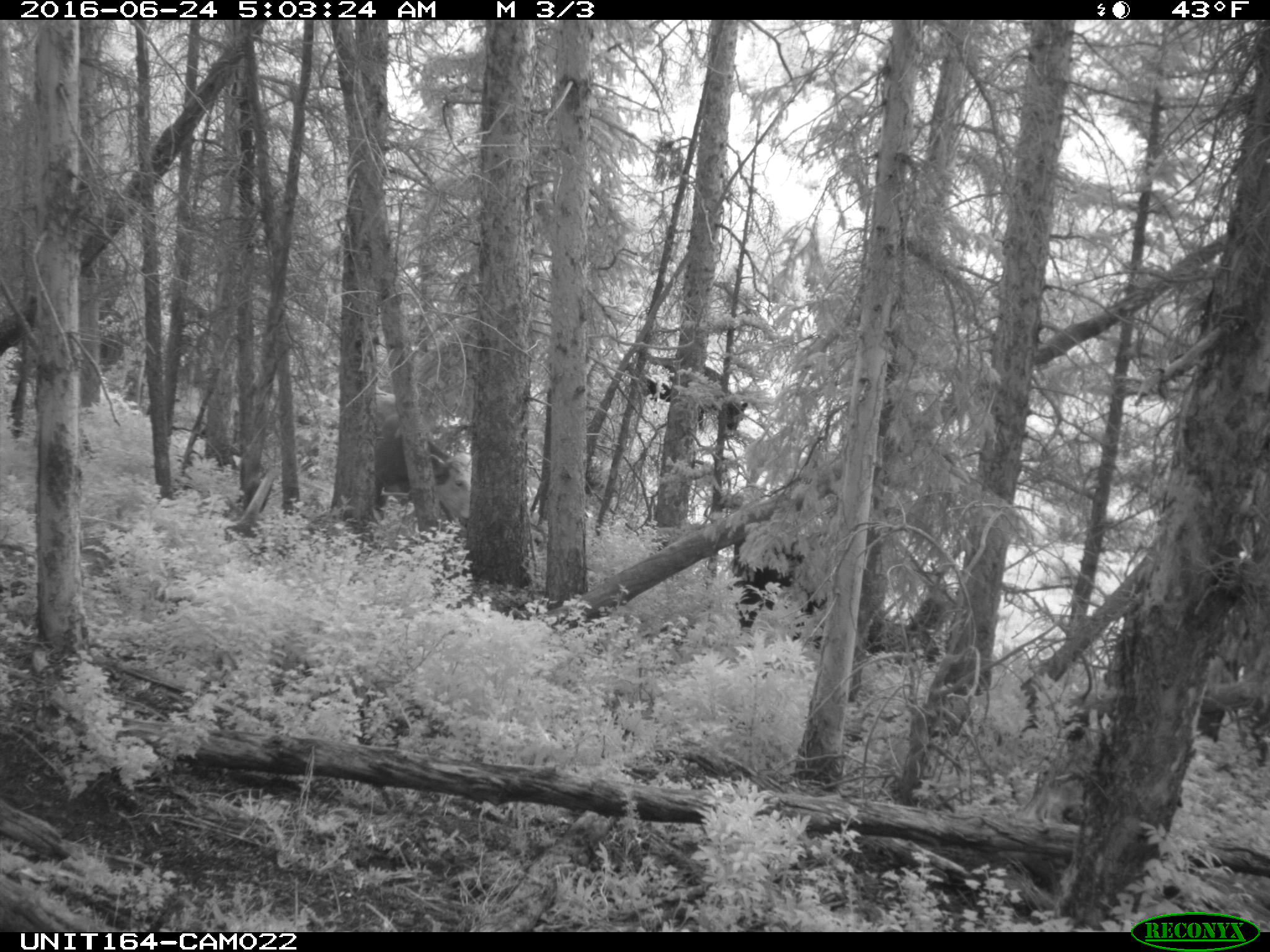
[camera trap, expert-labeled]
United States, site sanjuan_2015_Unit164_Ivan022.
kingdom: Animalia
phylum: Chordata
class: Mammalia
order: Artiodactyla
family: Bovidae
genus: Bos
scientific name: Bos taurus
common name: domestic cow